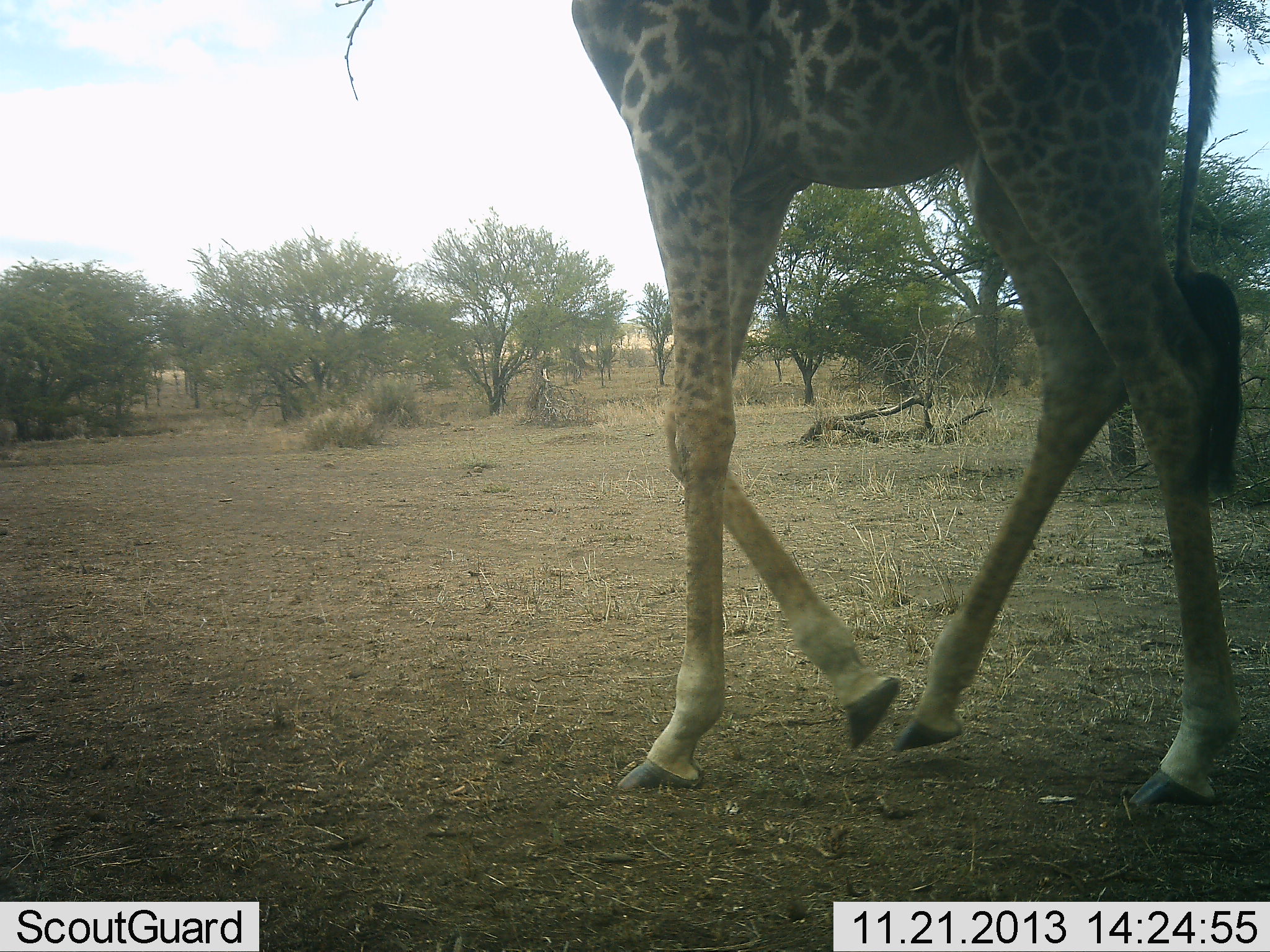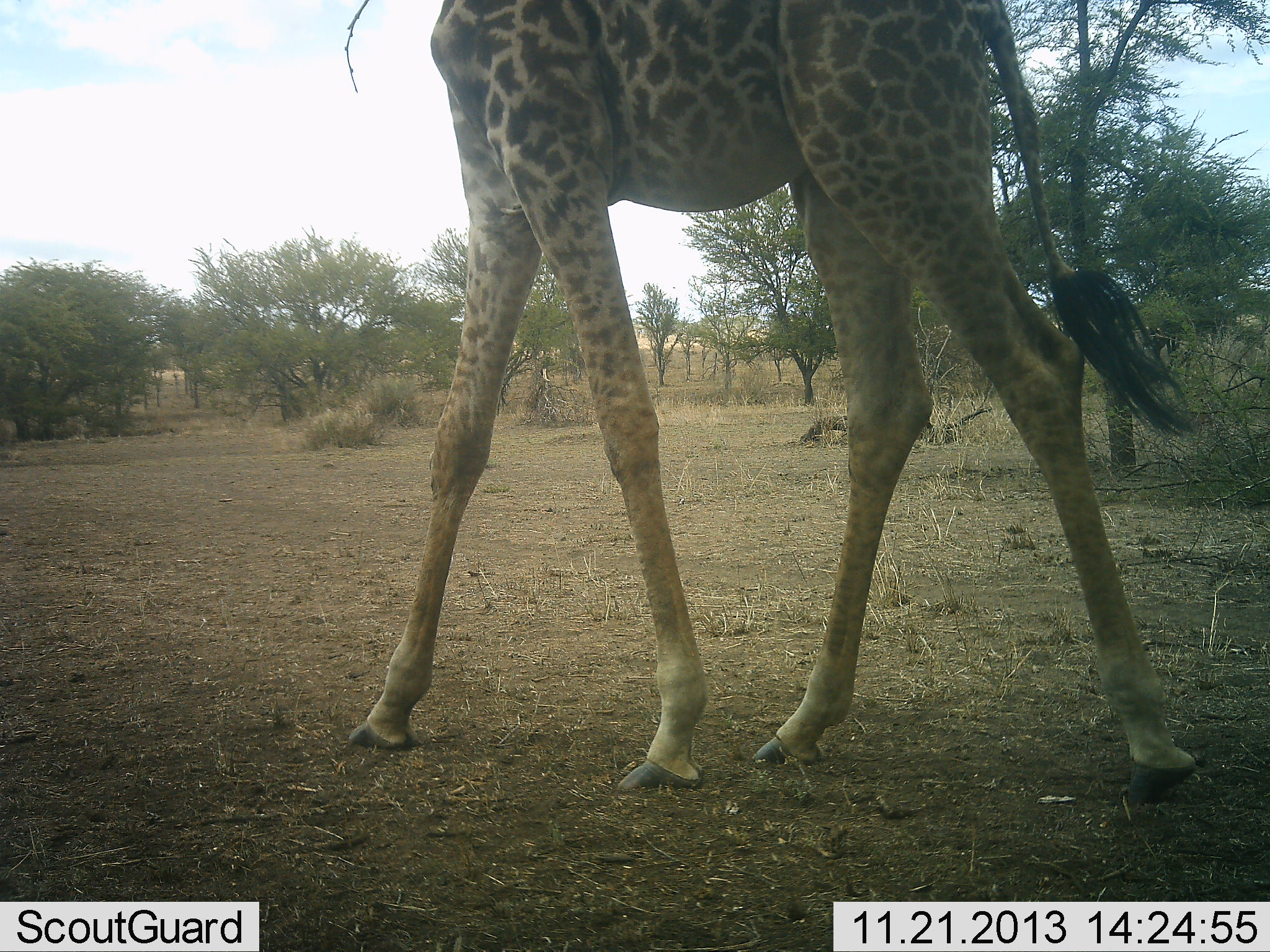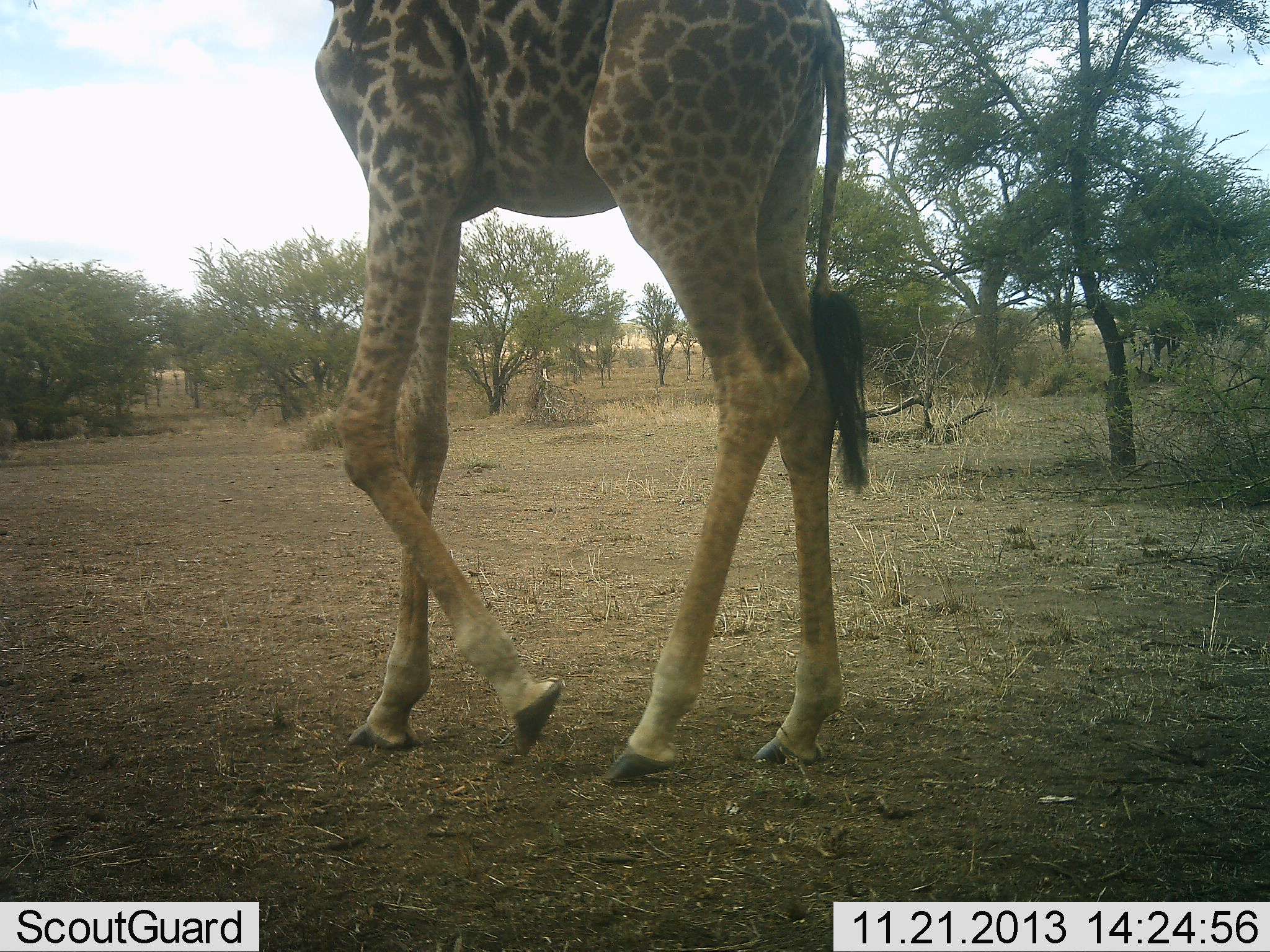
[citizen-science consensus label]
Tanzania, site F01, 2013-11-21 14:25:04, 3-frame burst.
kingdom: Animalia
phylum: Chordata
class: Mammalia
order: Artiodactyla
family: Giraffidae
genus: Giraffa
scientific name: Giraffa camelopardalis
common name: giraffe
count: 1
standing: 0%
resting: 0%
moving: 100%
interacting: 0%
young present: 0%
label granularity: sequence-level